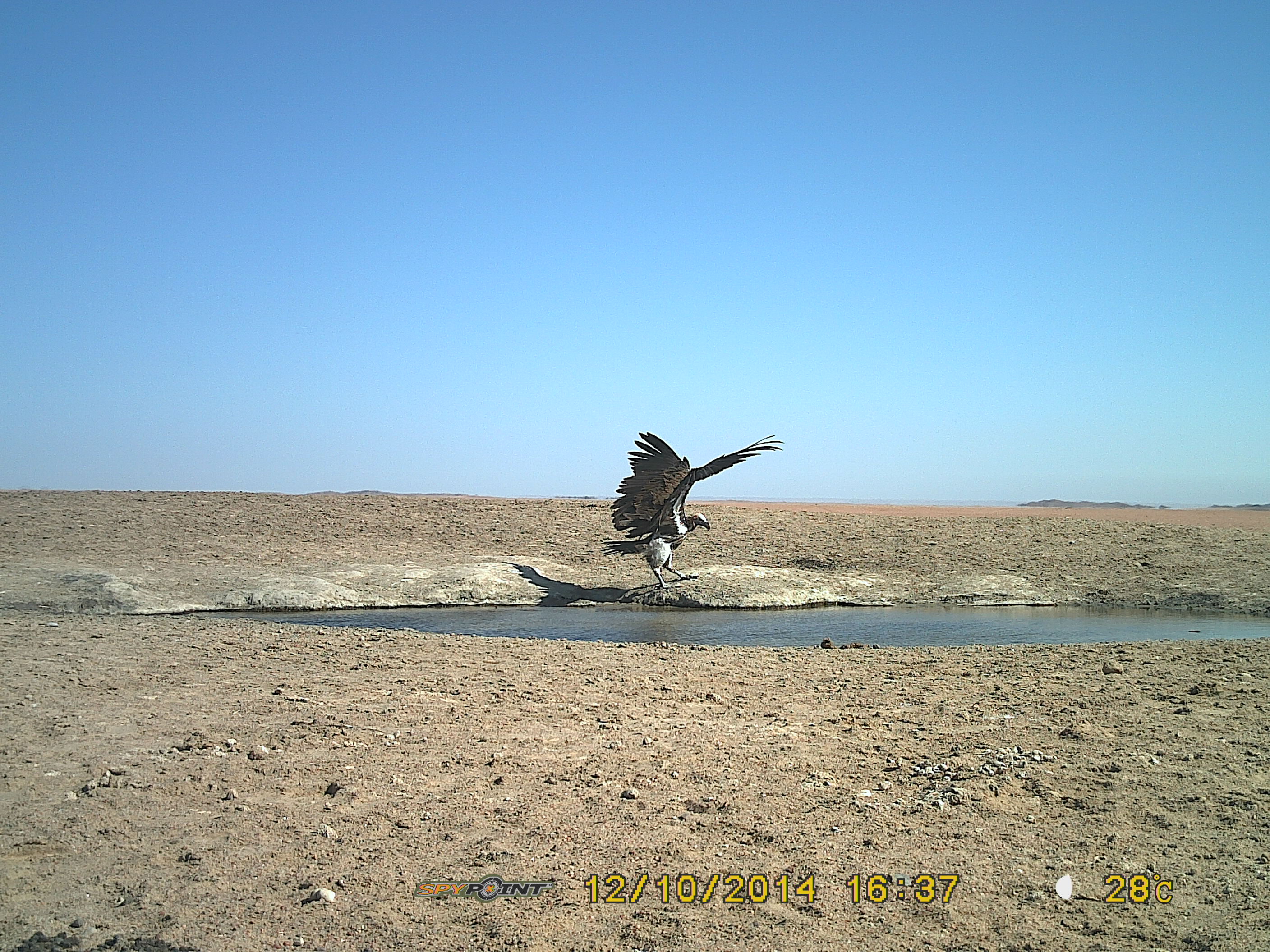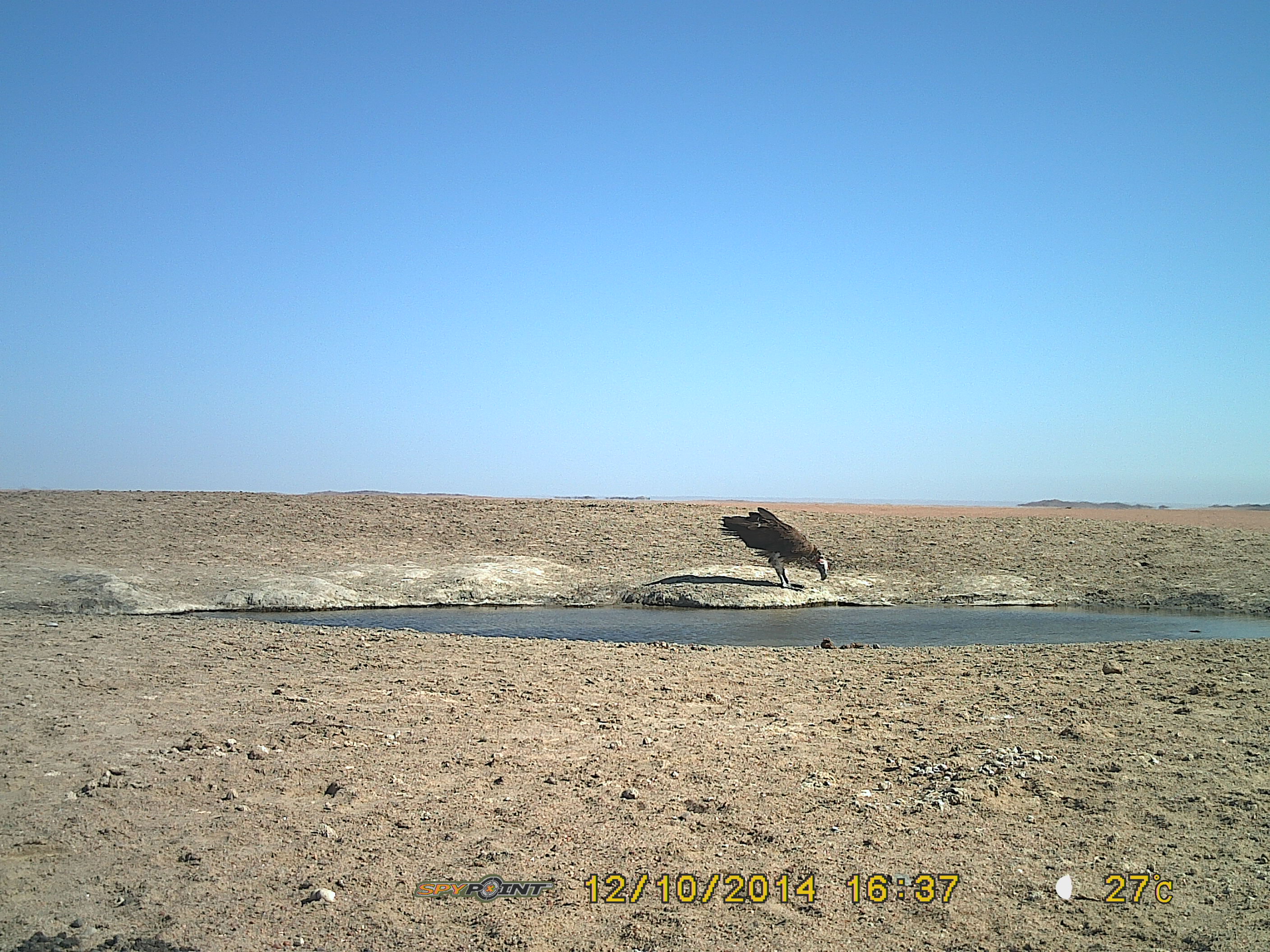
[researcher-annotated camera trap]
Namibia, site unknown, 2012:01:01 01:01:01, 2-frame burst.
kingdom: Animalia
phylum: Chordata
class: Aves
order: Accipitriformes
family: Accipitridae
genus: Torgos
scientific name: Torgos tracheliotos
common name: lappet-faced vulture